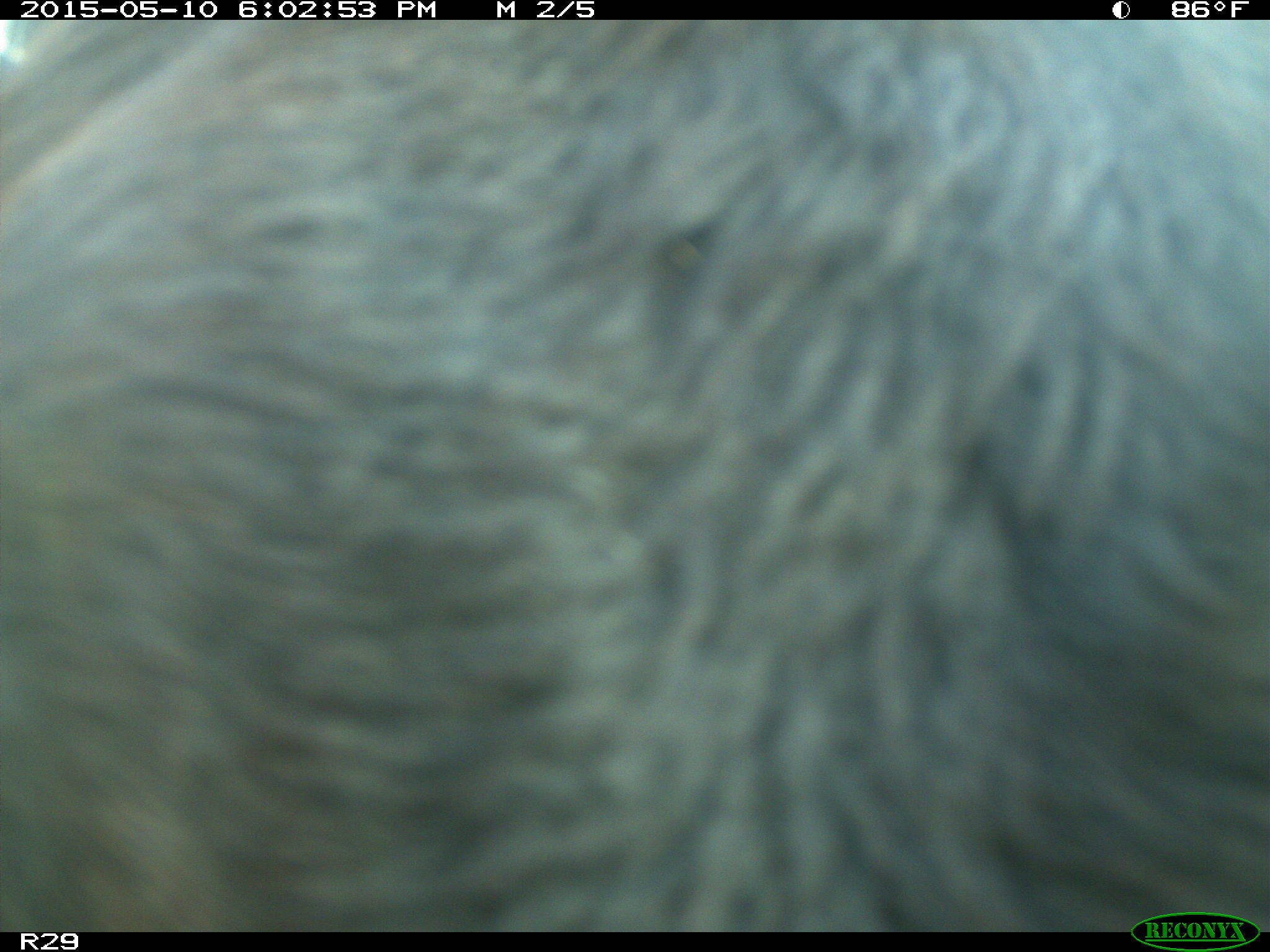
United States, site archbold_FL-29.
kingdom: Animalia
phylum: Chordata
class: Mammalia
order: Artiodactyla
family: Bovidae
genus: Bos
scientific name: Bos taurus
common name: domestic cow